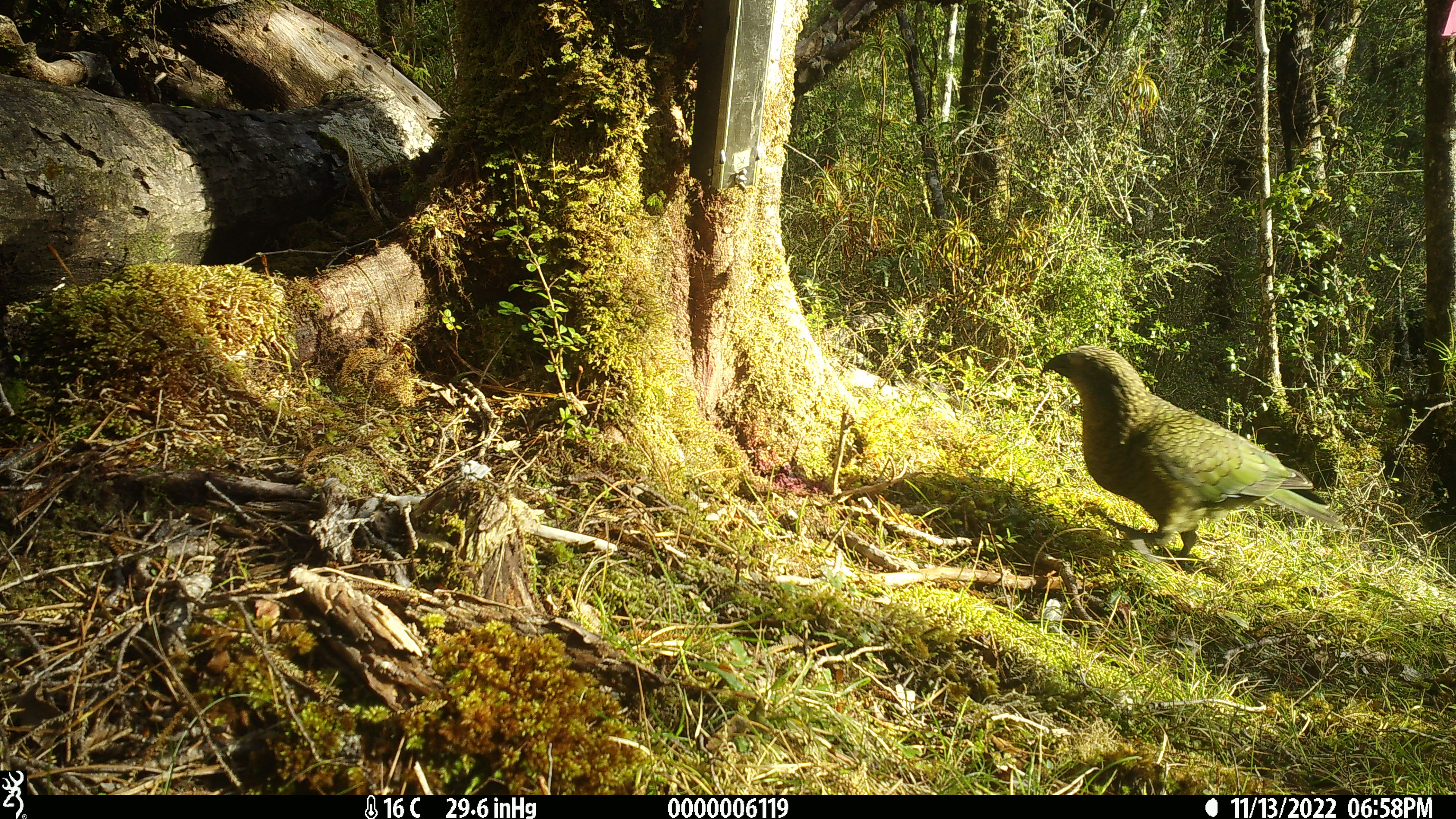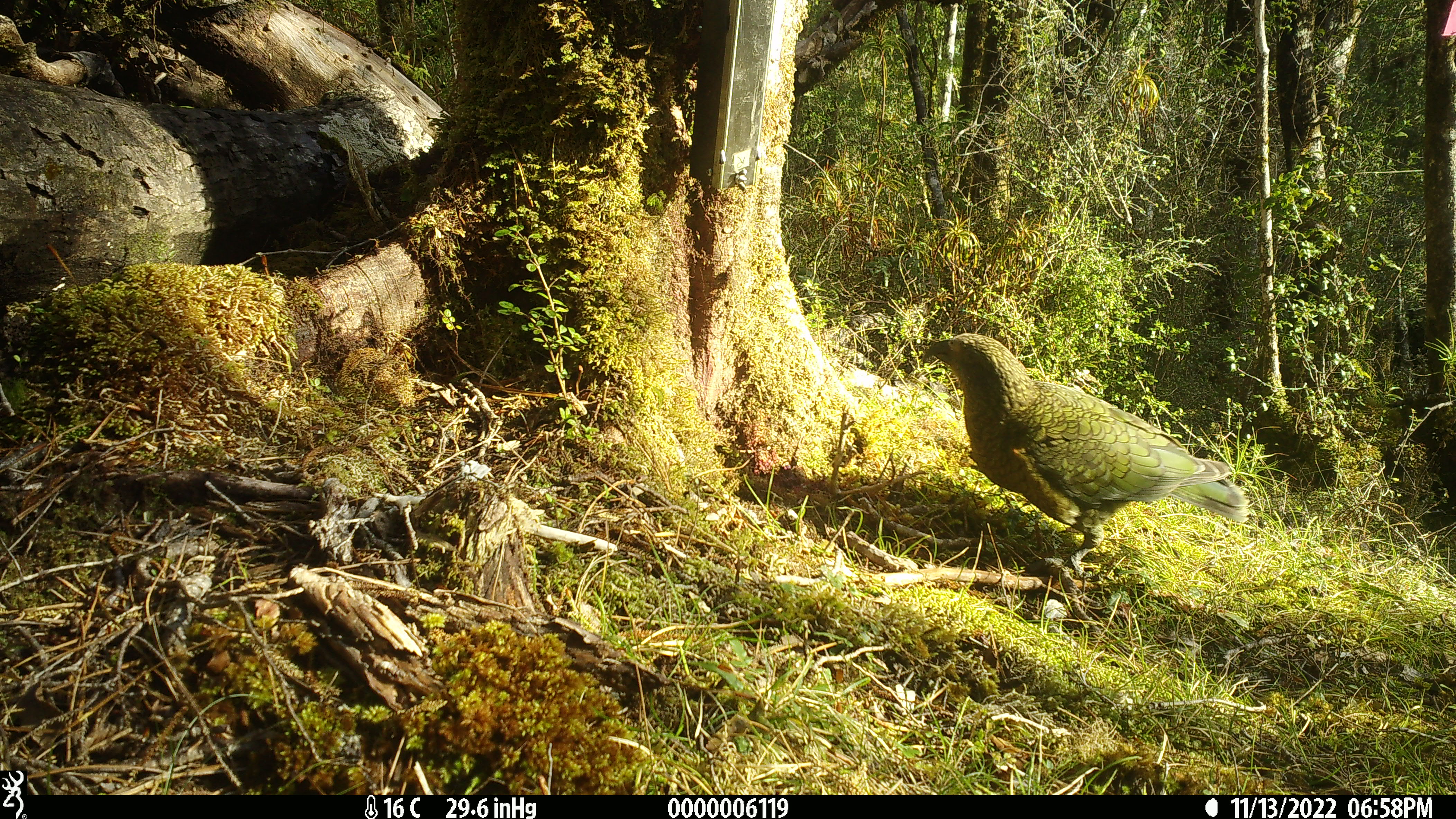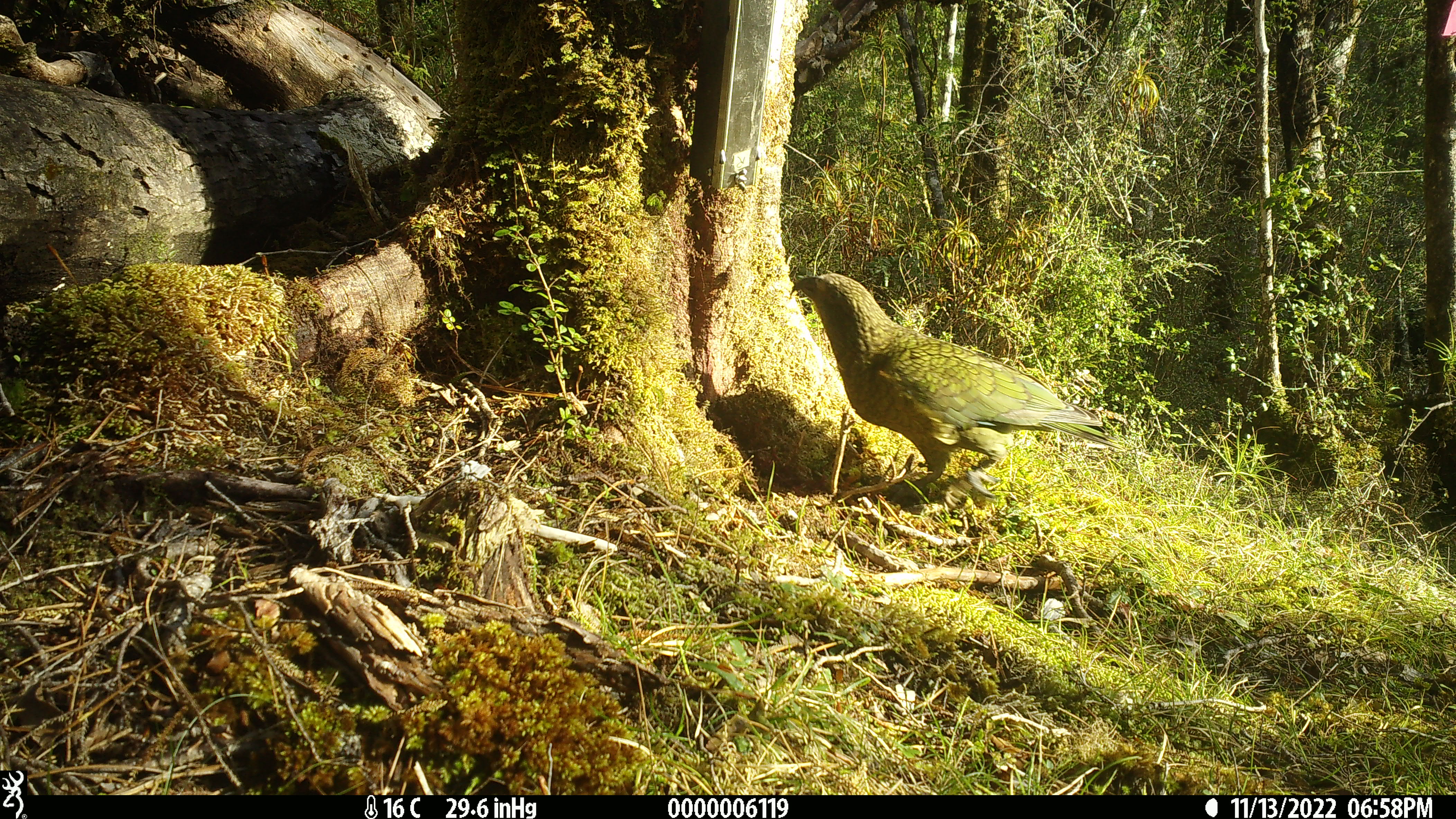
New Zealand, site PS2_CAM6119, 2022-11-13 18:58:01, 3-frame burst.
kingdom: Animalia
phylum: Chordata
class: Aves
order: Psittaciformes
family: Strigopidae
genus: Nestor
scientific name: Nestor notabilis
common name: kea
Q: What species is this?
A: Kea (Nestor notabilis).